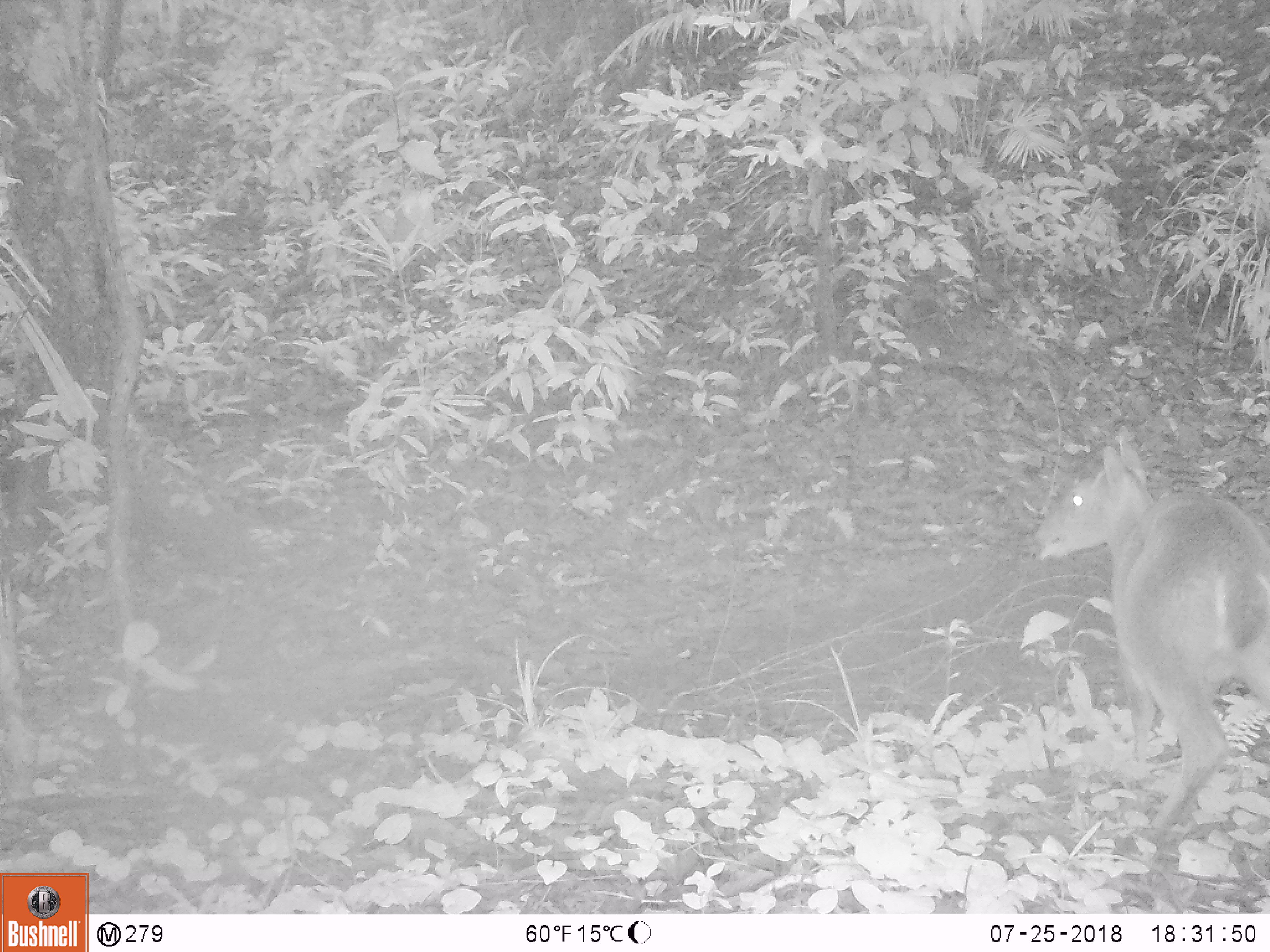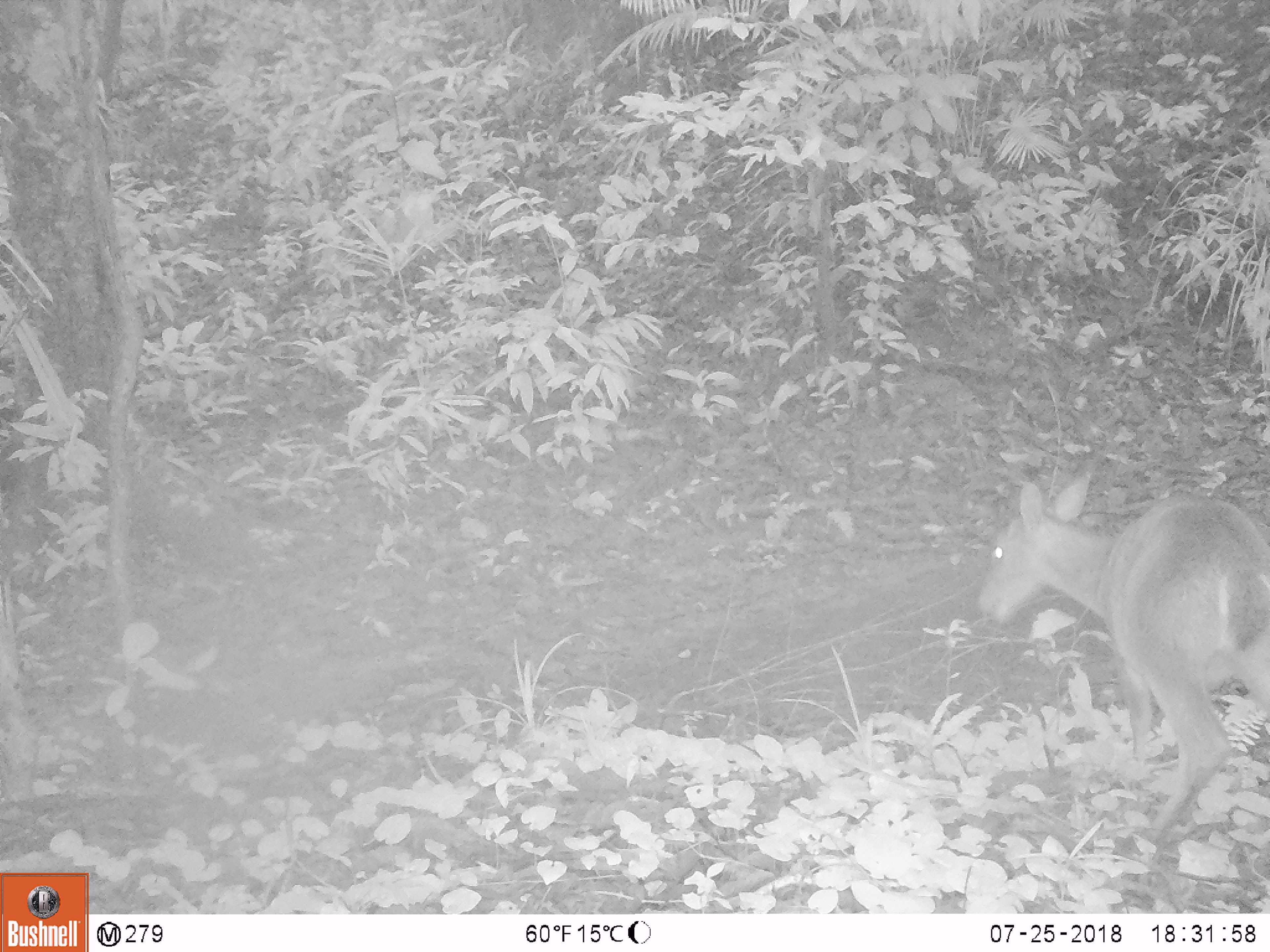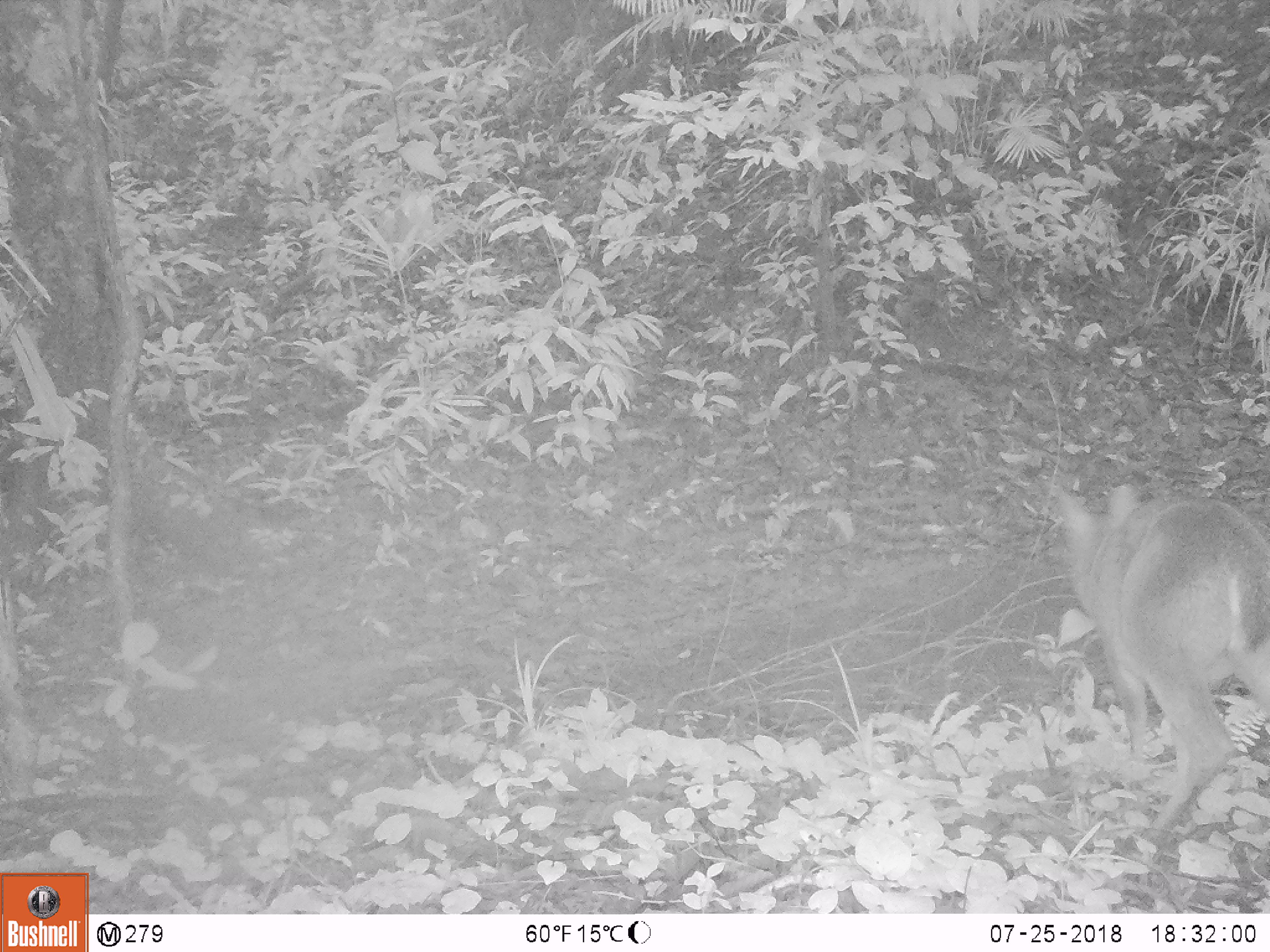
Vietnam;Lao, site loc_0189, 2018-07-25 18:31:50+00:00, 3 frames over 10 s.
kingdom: Animalia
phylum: Chordata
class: Mammalia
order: Artiodactyla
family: Cervidae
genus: Muntiacus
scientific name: Muntiacus vuquangensis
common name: large-antlered muntjac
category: large antlered muntjac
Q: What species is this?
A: Large antlered muntjac (large-antlered muntjac) (Muntiacus vuquangensis).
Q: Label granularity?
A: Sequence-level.